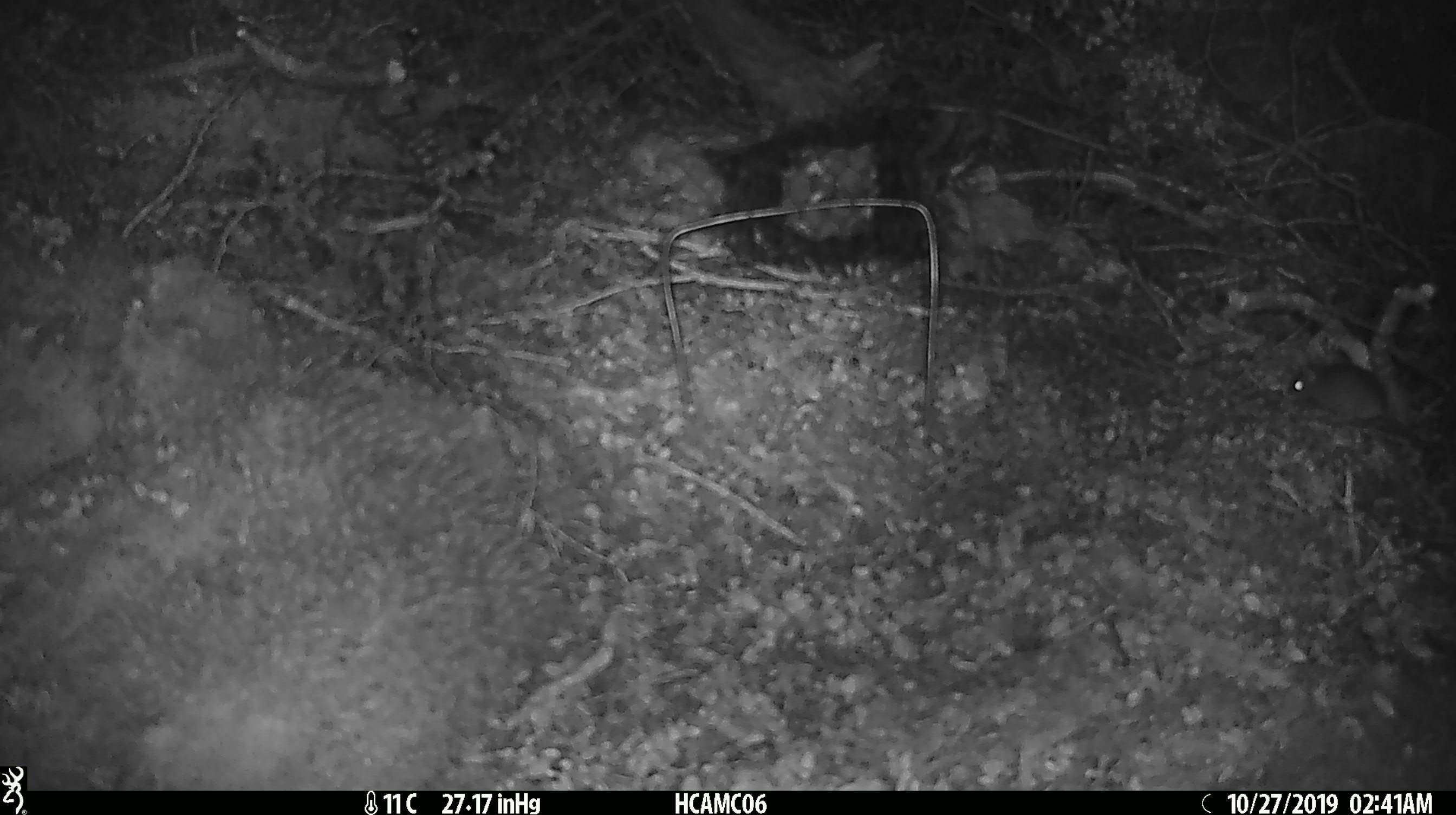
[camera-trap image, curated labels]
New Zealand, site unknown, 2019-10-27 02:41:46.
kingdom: Animalia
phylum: Chordata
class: Mammalia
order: Rodentia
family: Muridae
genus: Mus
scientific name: Mus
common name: mouse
Mouse (Mus).